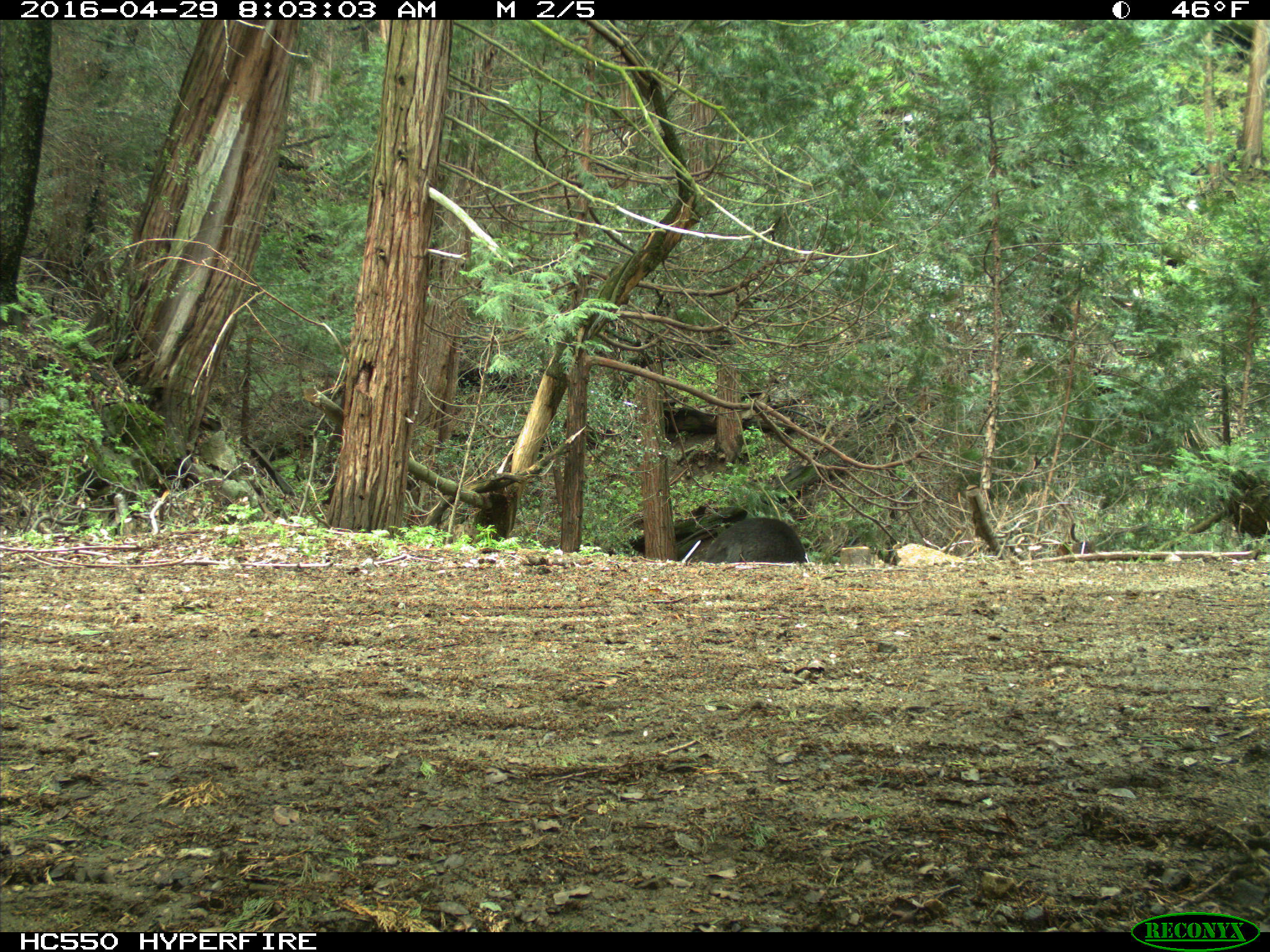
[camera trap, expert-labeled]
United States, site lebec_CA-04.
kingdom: Animalia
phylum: Chordata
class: Mammalia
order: Carnivora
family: Ursidae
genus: Ursus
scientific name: Ursus americanus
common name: american black bear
Ursus americanus (american black bear).